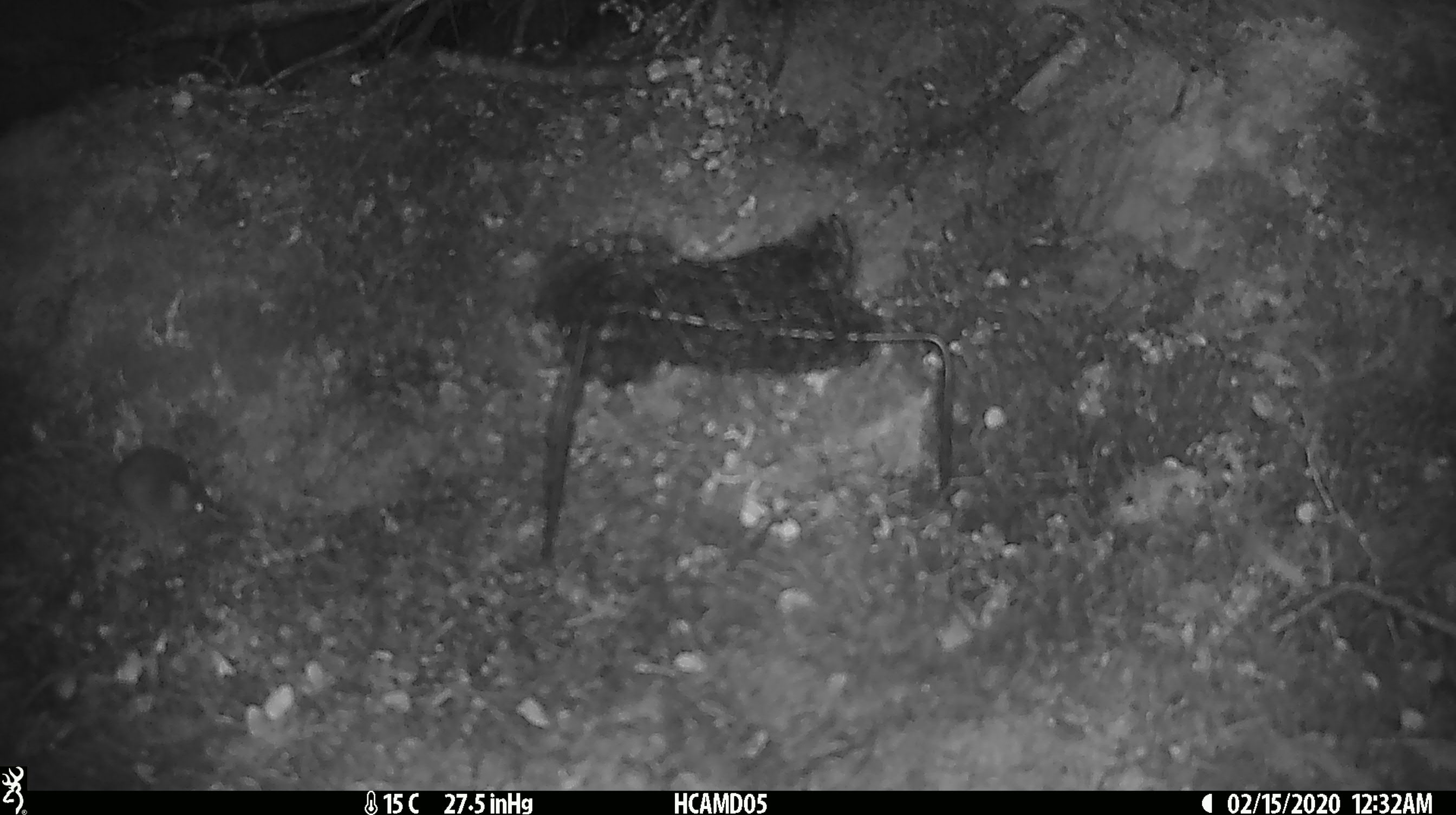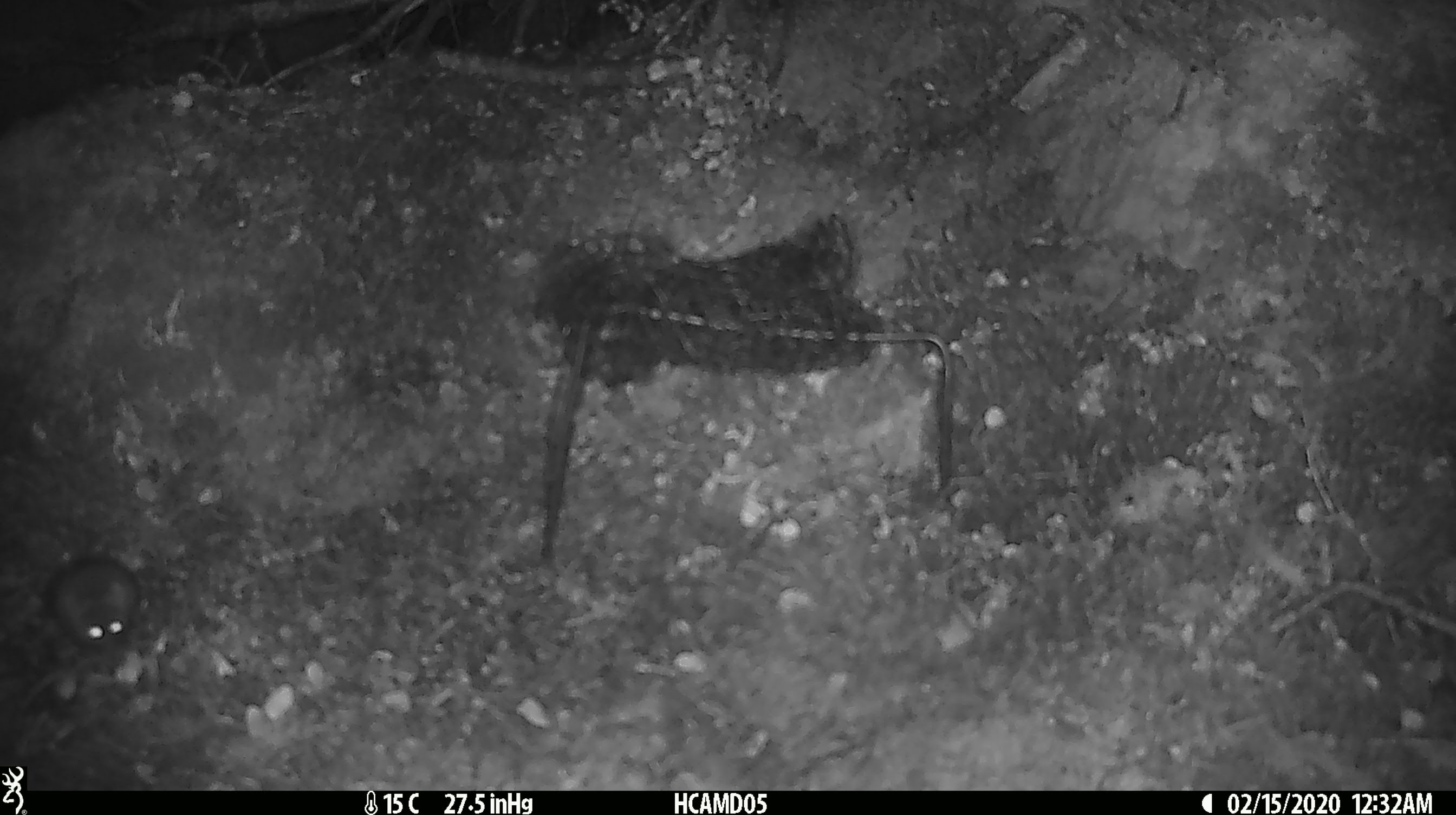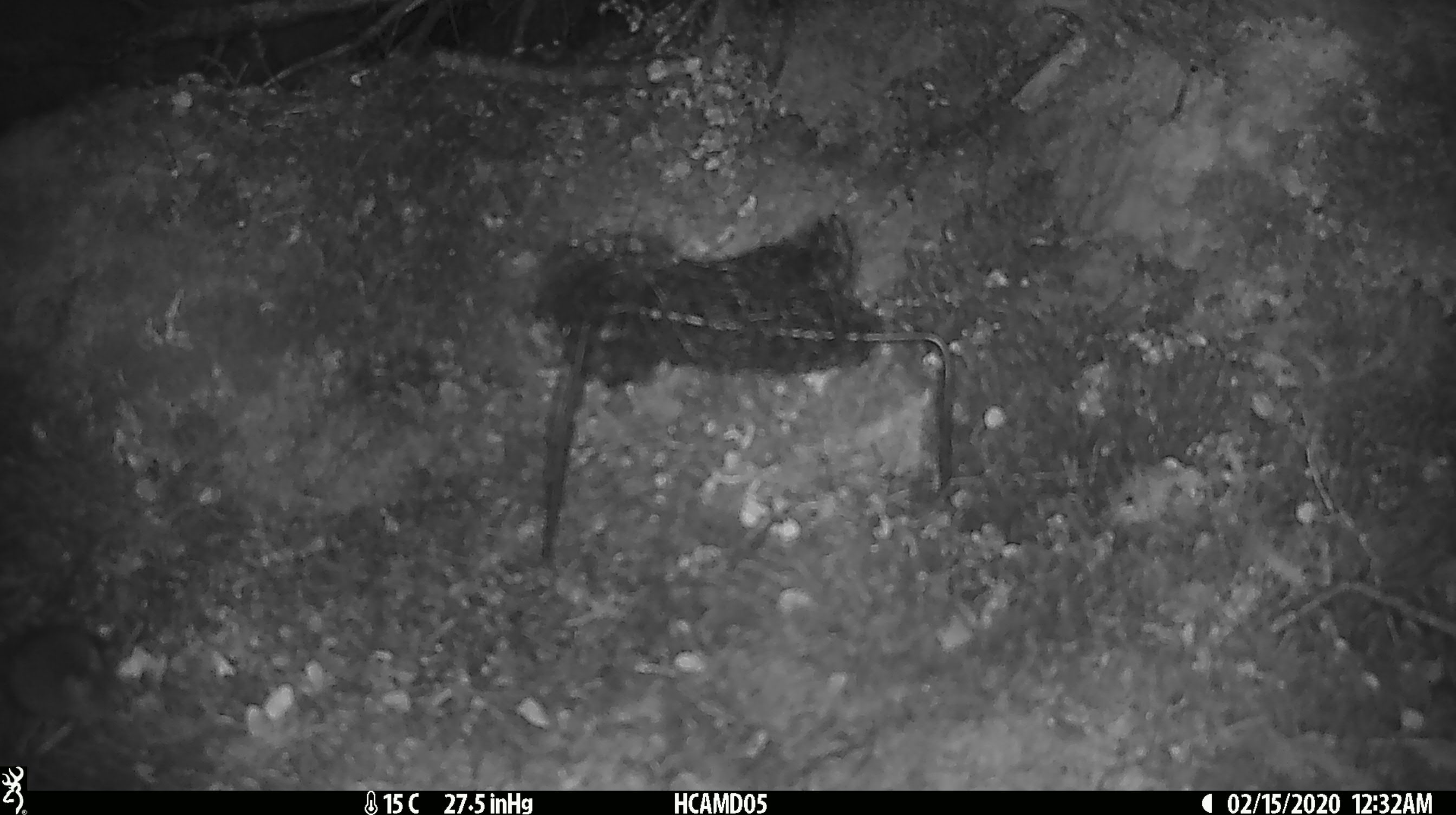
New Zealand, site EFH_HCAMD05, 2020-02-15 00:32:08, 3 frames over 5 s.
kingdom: Animalia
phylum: Chordata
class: Mammalia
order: Rodentia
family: Muridae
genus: Mus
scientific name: Mus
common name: mouse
Mouse (Mus).